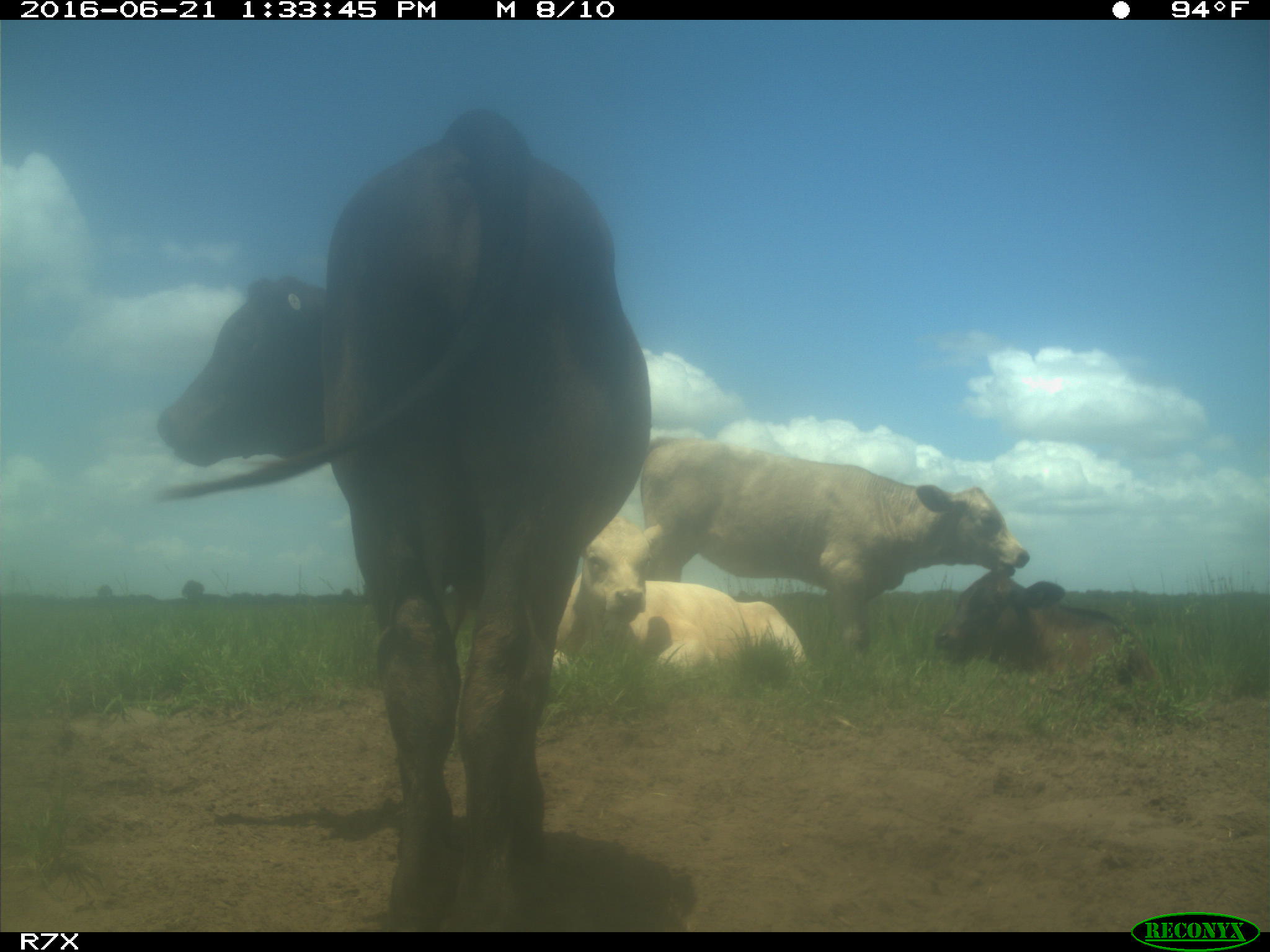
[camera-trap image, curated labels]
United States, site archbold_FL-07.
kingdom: Animalia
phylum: Chordata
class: Mammalia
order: Artiodactyla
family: Bovidae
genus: Bos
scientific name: Bos taurus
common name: domestic cow